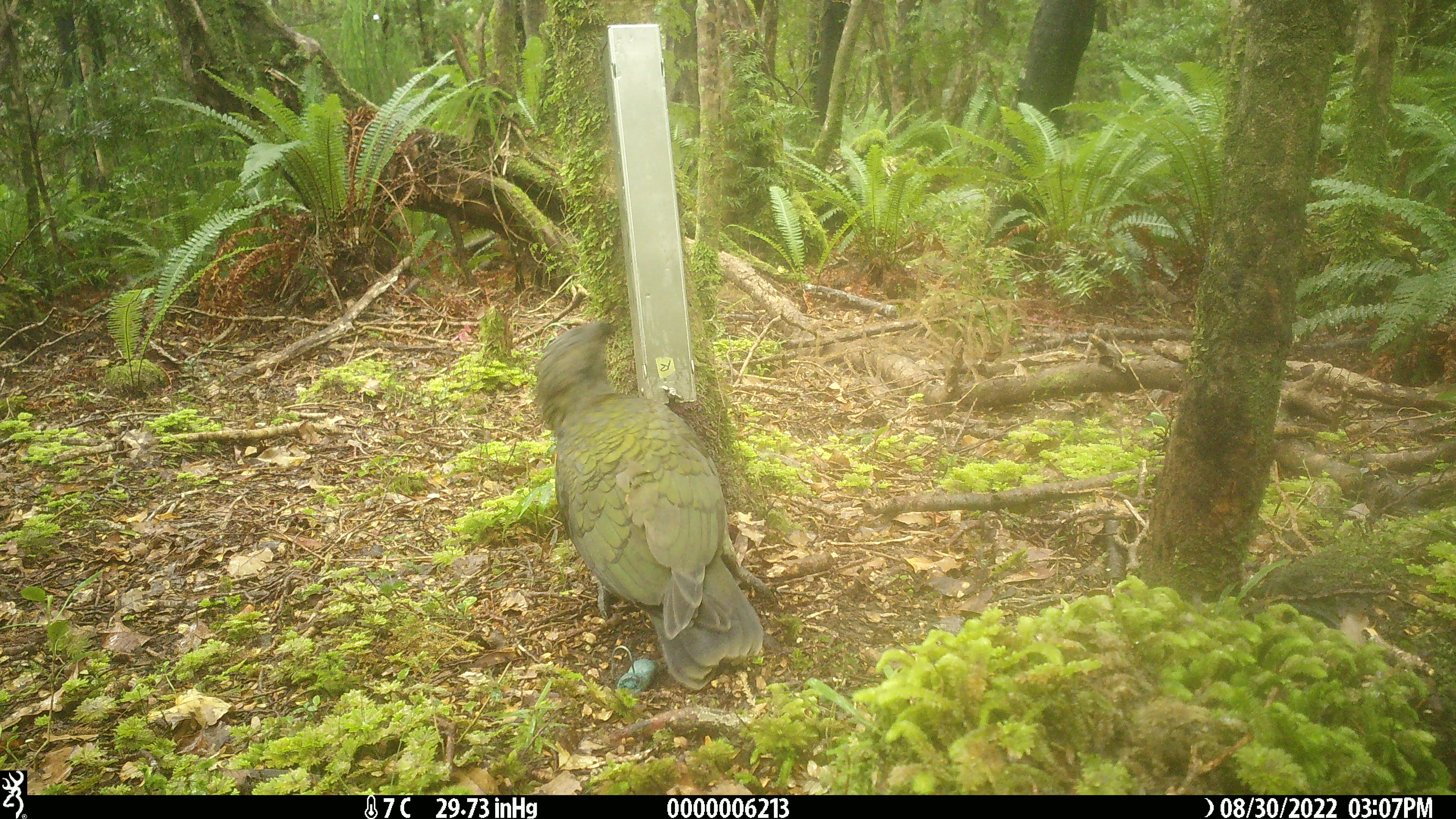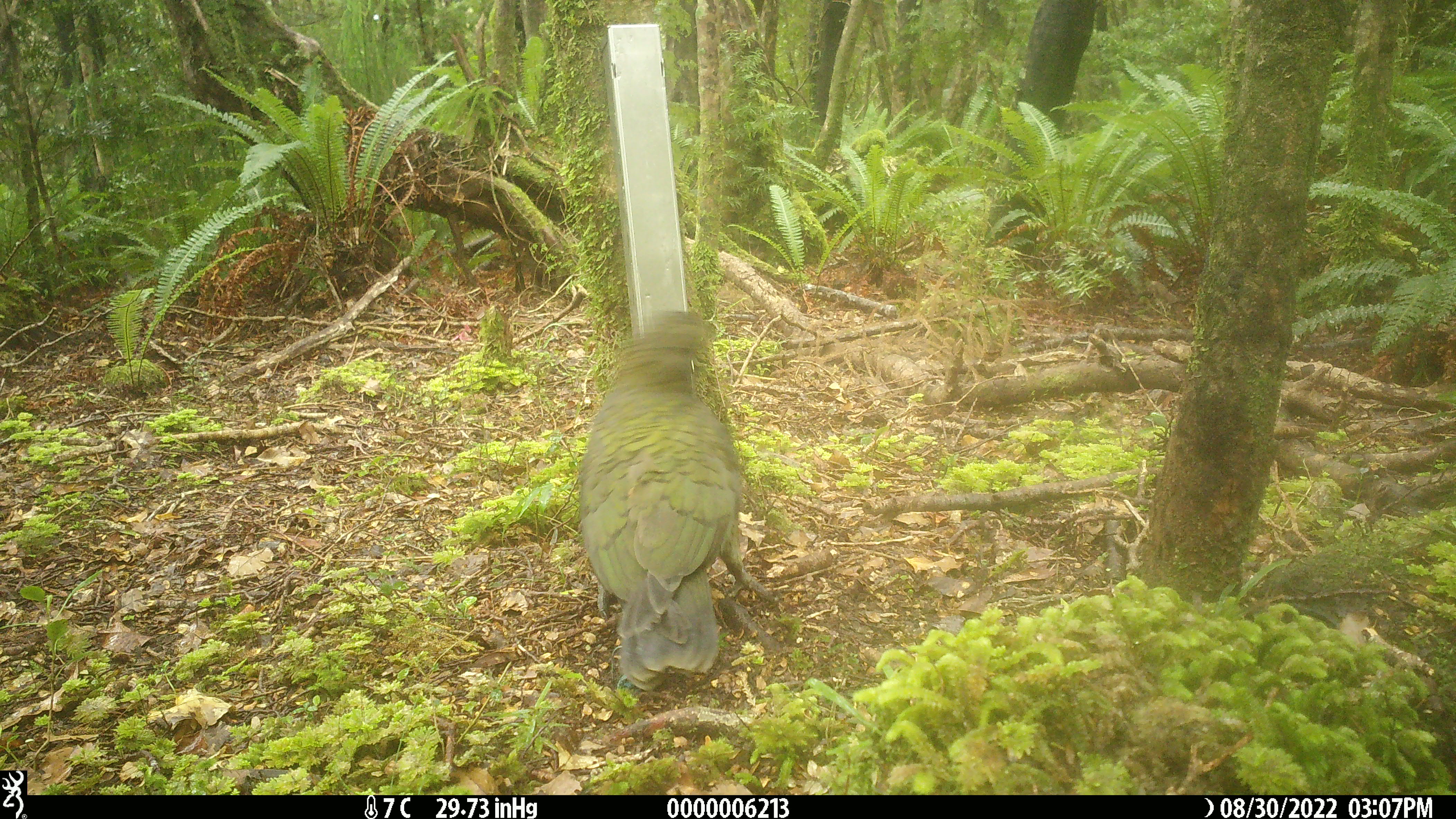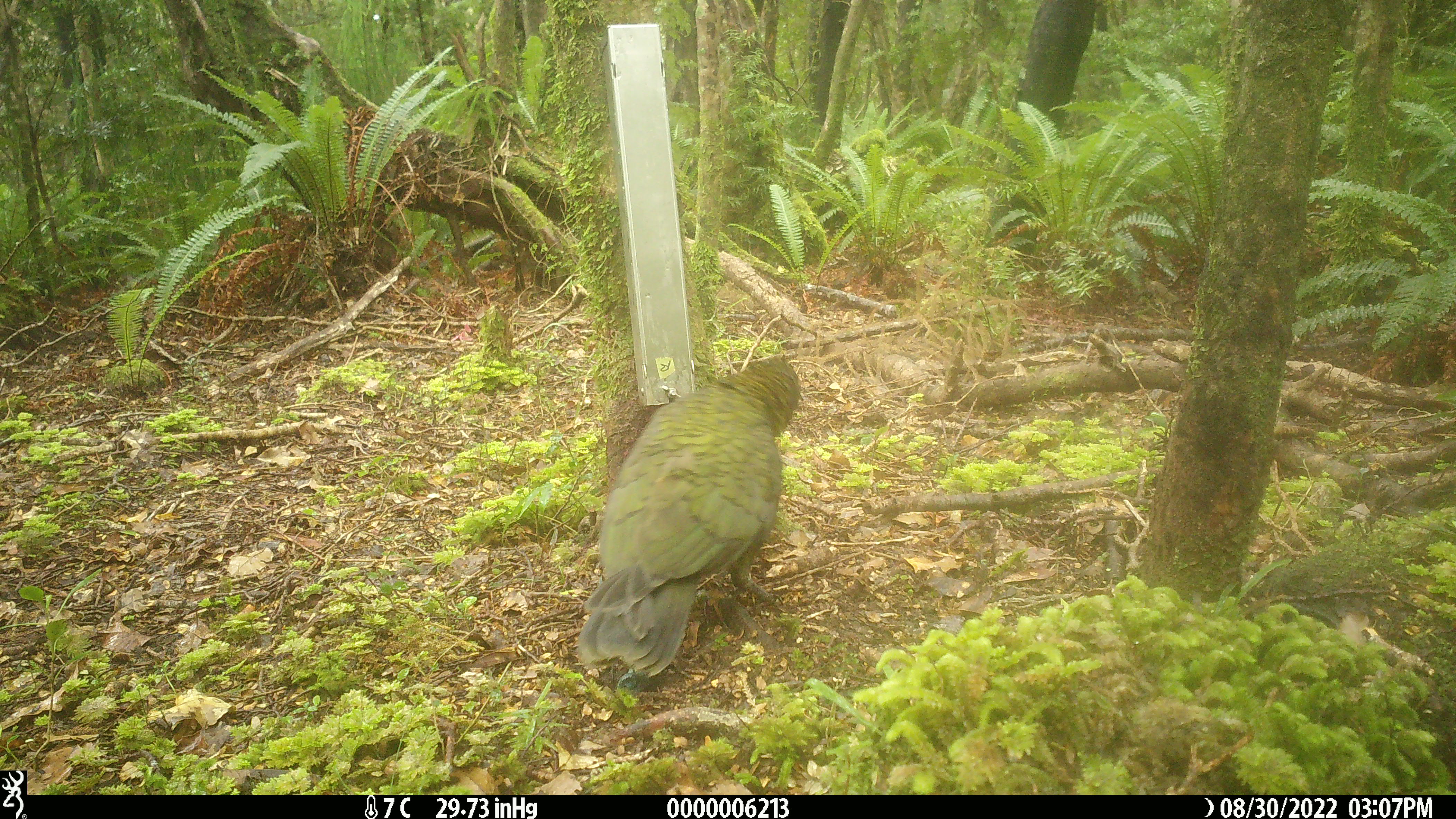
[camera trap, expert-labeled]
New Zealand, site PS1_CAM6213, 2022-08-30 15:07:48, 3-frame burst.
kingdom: Animalia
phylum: Chordata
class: Aves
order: Psittaciformes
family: Strigopidae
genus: Nestor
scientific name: Nestor notabilis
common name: kea